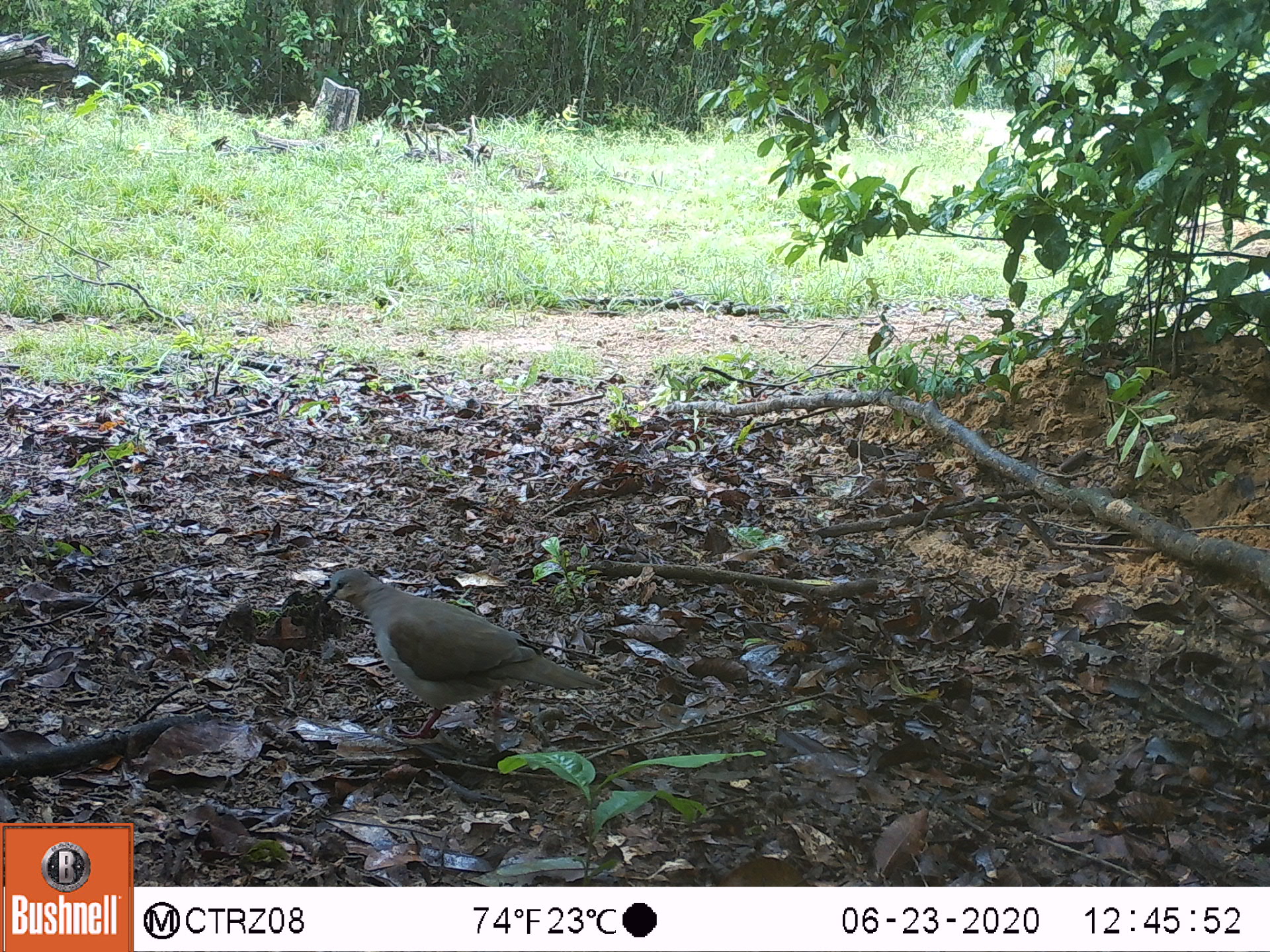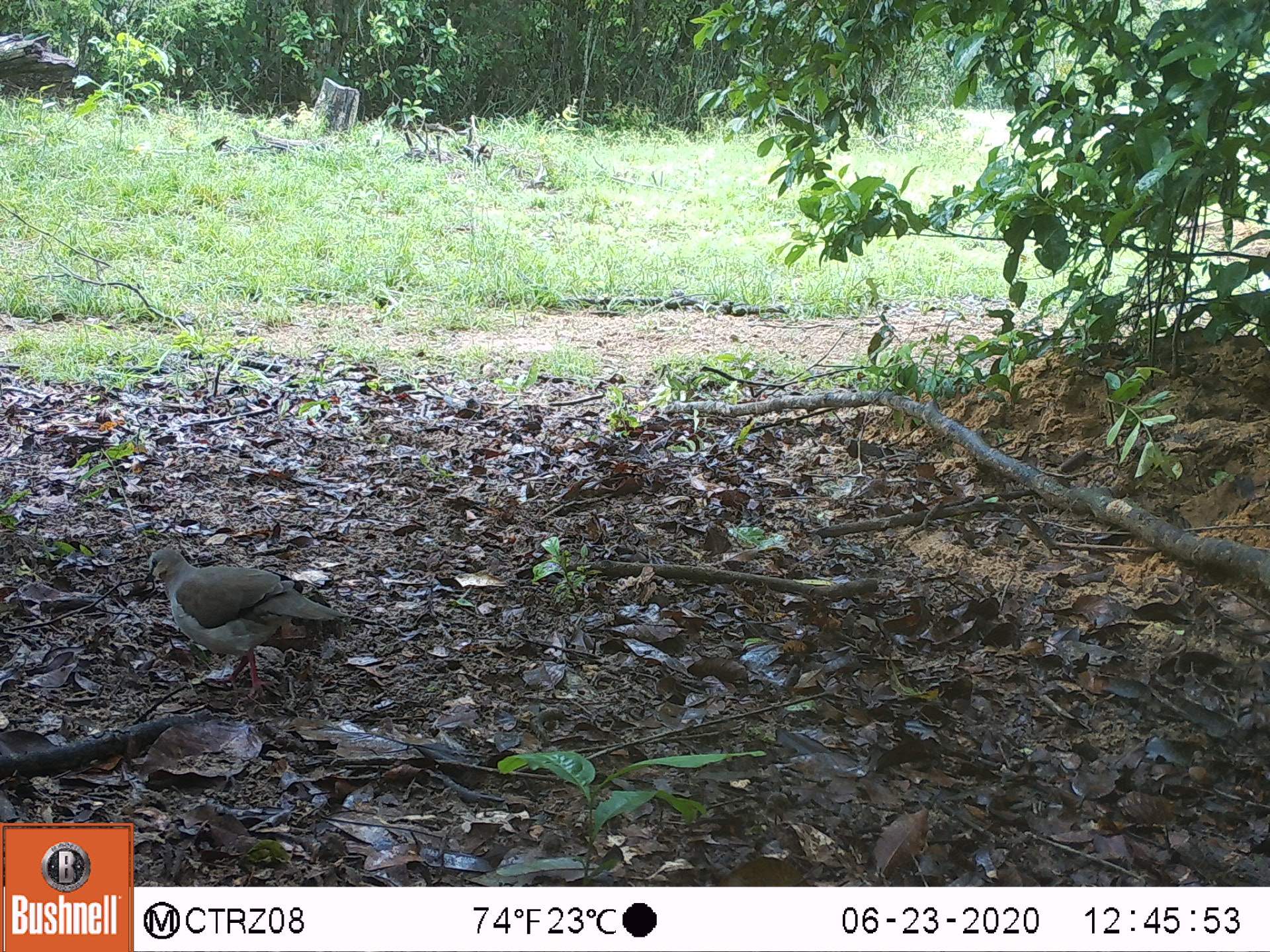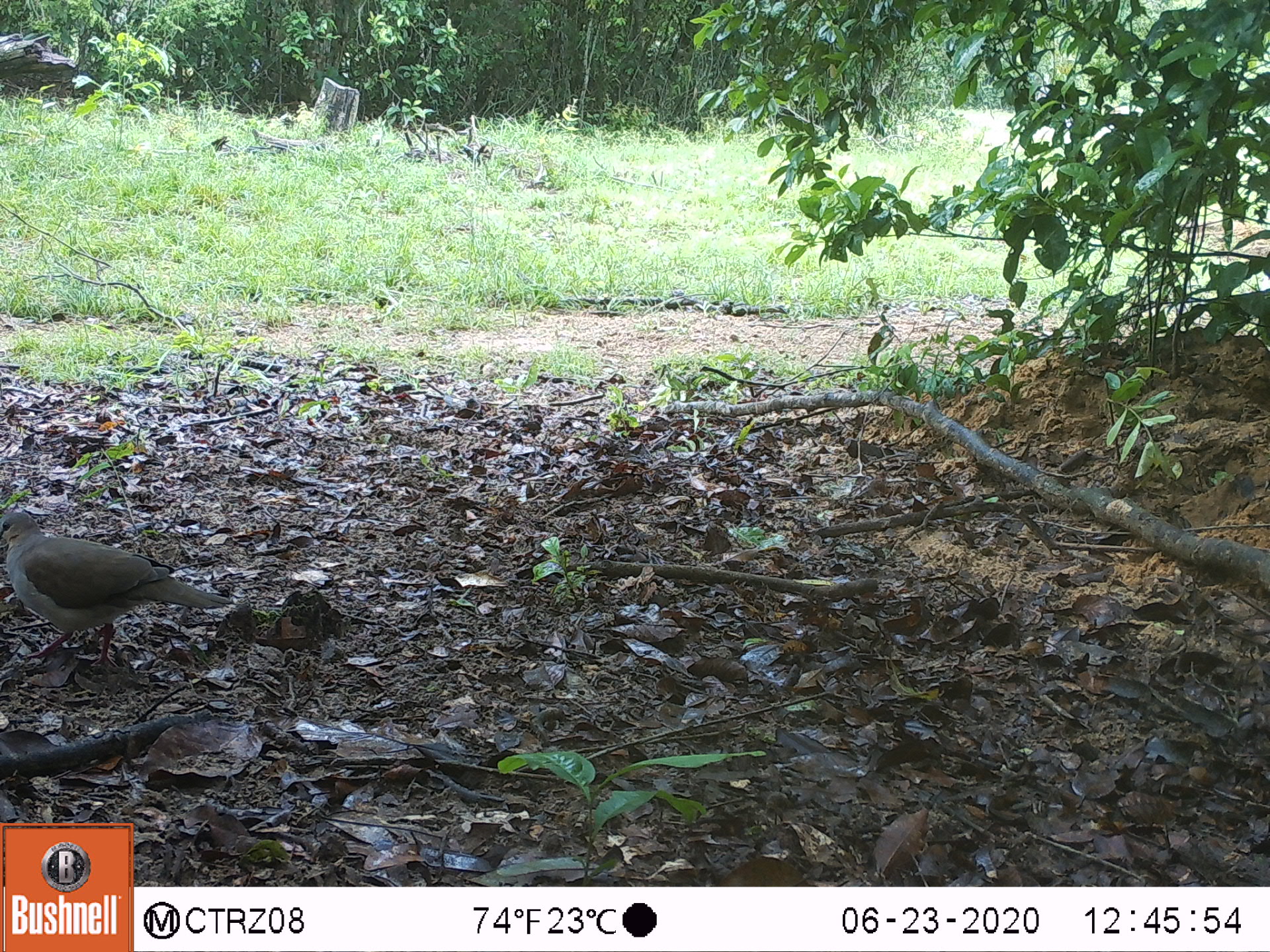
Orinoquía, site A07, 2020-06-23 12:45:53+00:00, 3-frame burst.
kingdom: Animalia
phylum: Chordata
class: Aves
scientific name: Aves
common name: bird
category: unknown bird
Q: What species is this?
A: Unknown bird (bird) (Aves).